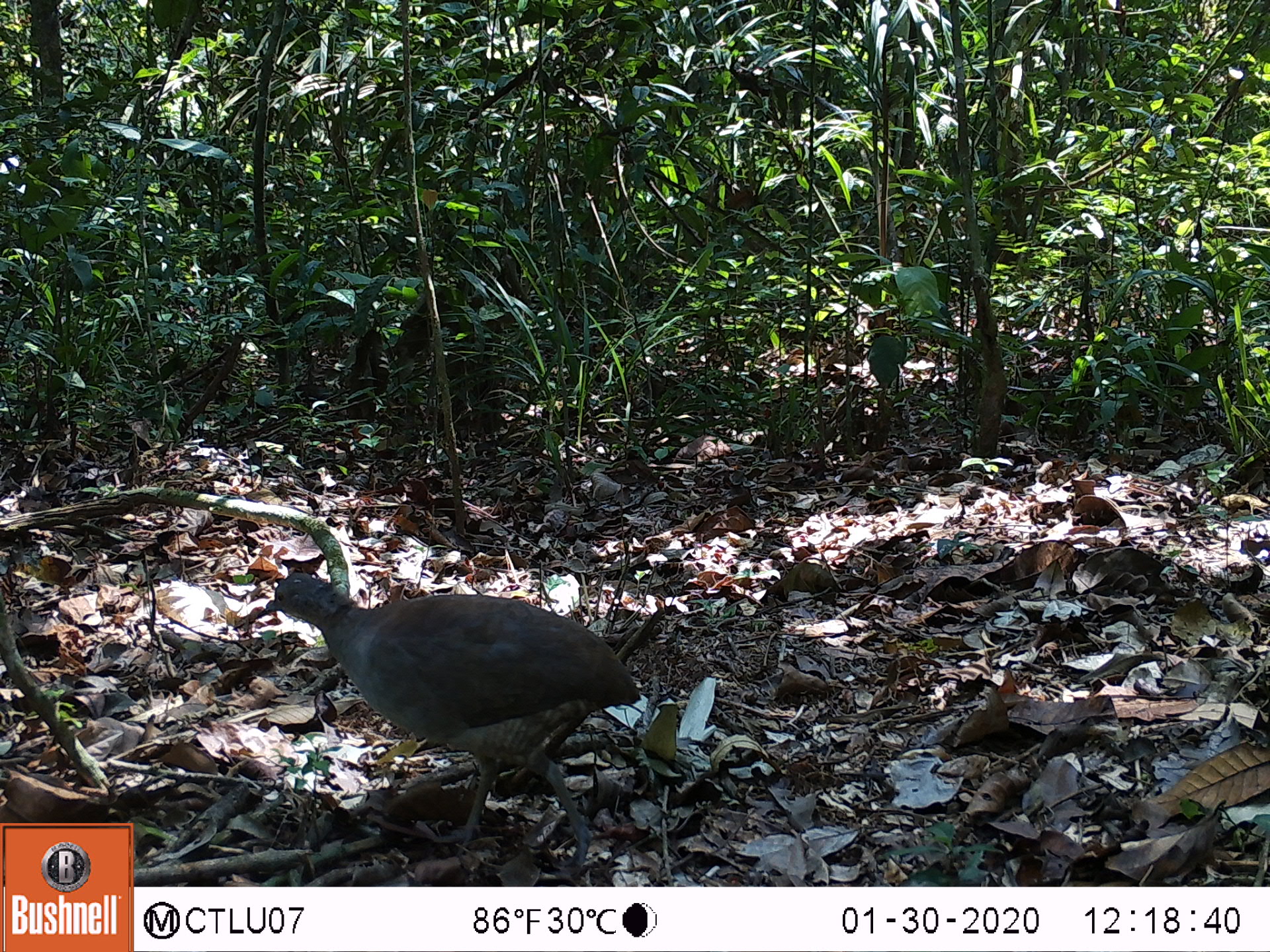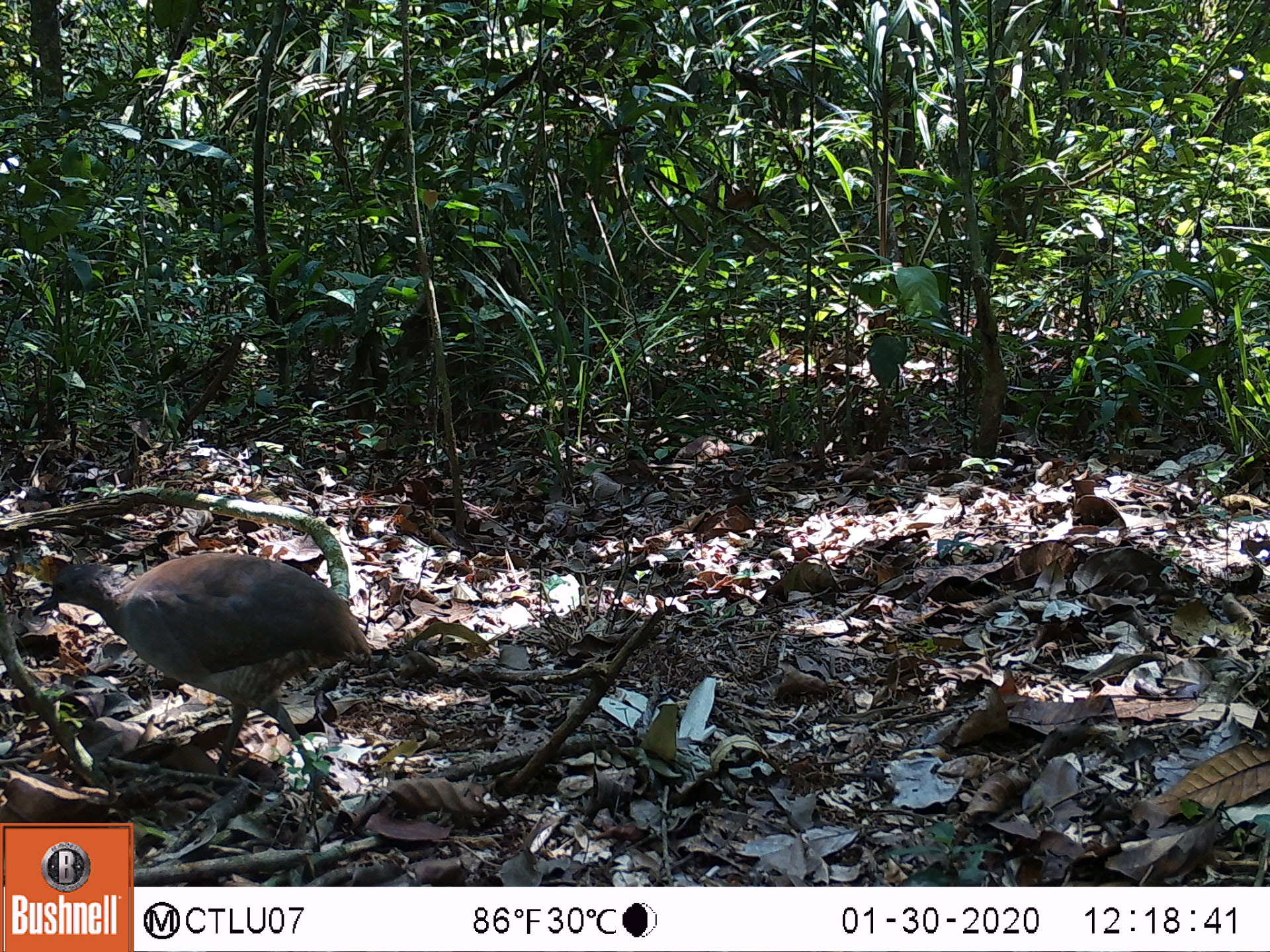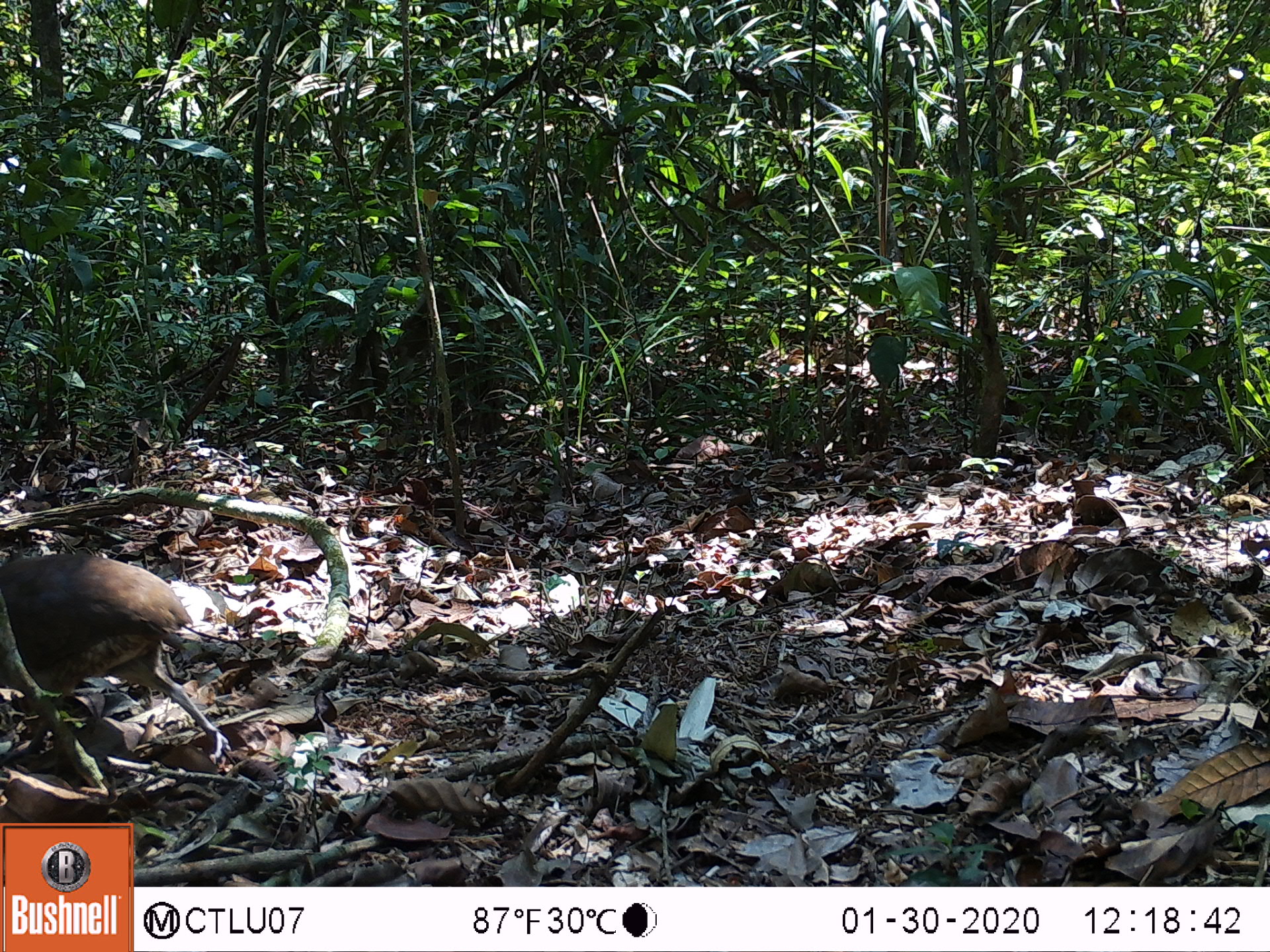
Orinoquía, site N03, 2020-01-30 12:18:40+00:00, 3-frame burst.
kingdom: Animalia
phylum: Chordata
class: Aves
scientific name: Aves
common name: bird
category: unknown bird